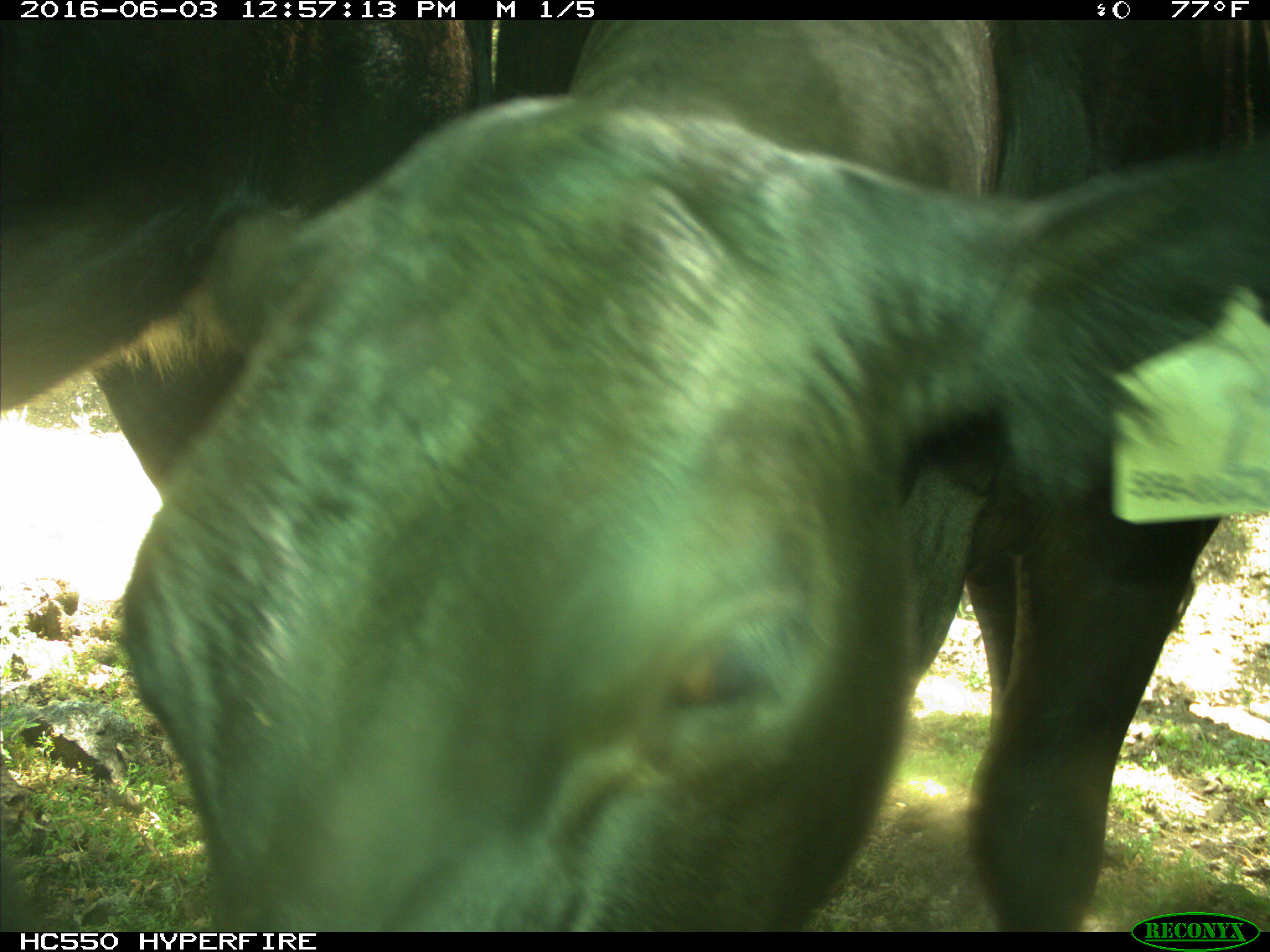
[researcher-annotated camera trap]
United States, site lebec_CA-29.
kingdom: Animalia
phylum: Chordata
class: Mammalia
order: Artiodactyla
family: Bovidae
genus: Bos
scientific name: Bos taurus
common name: domestic cow